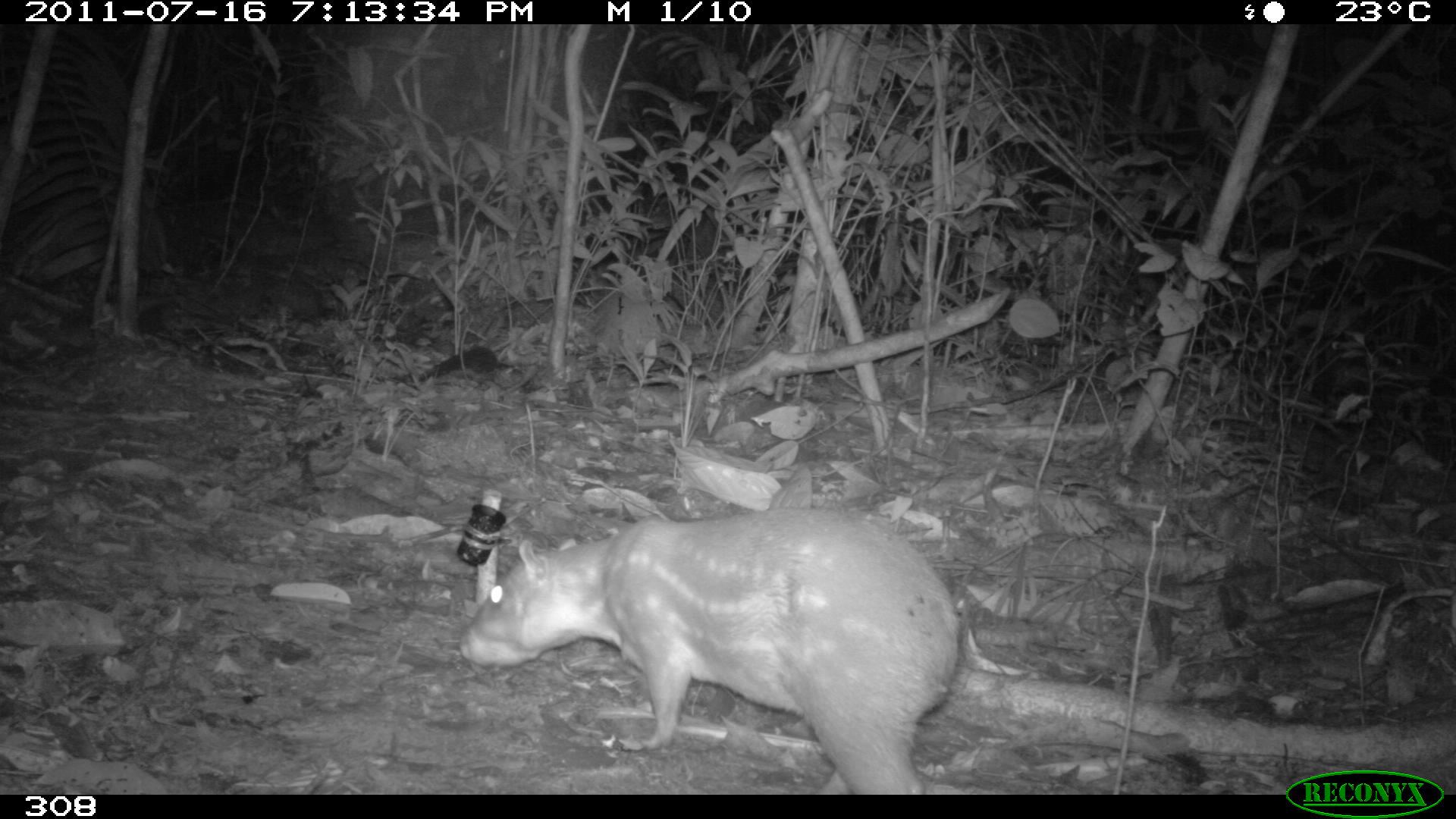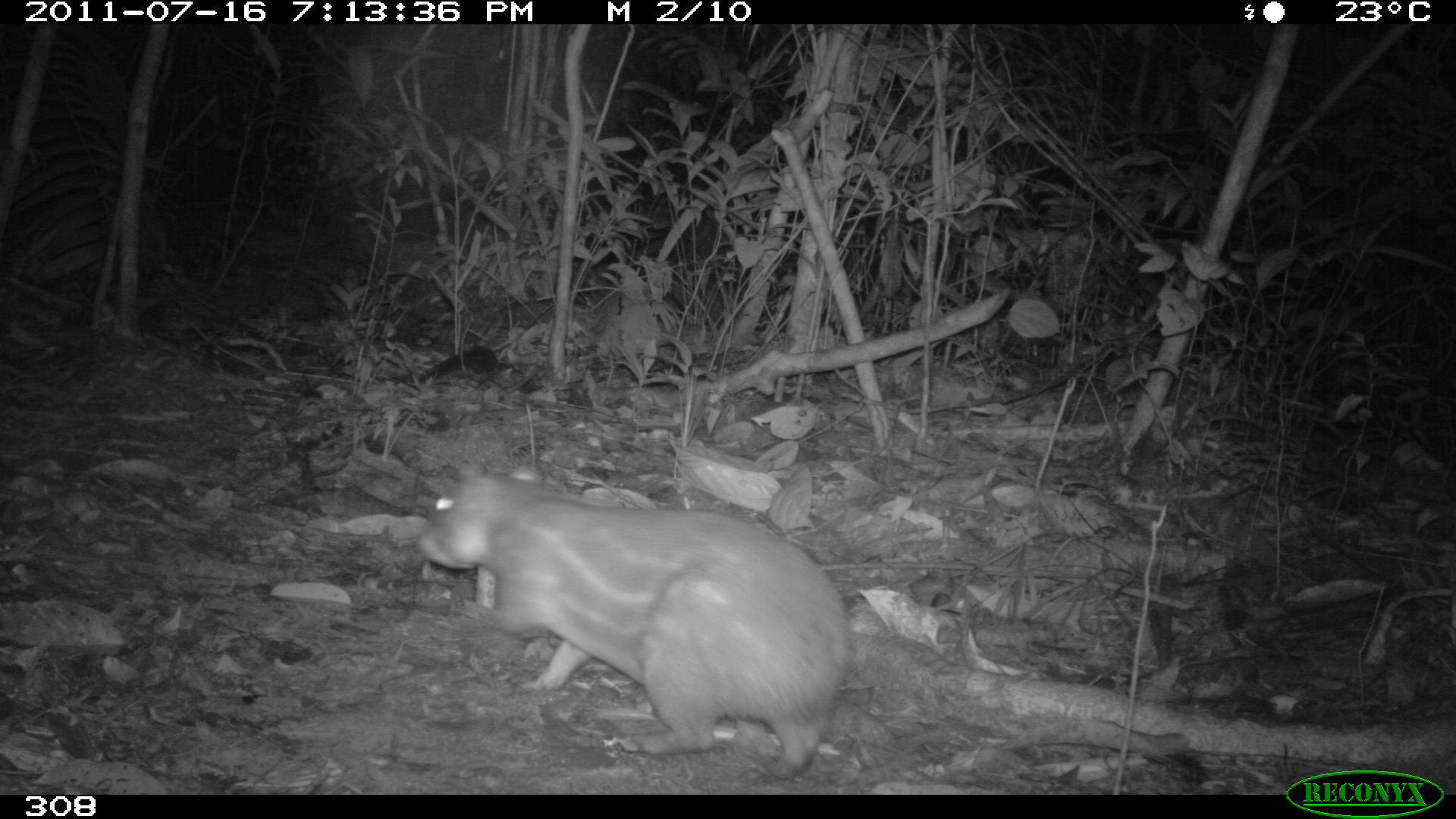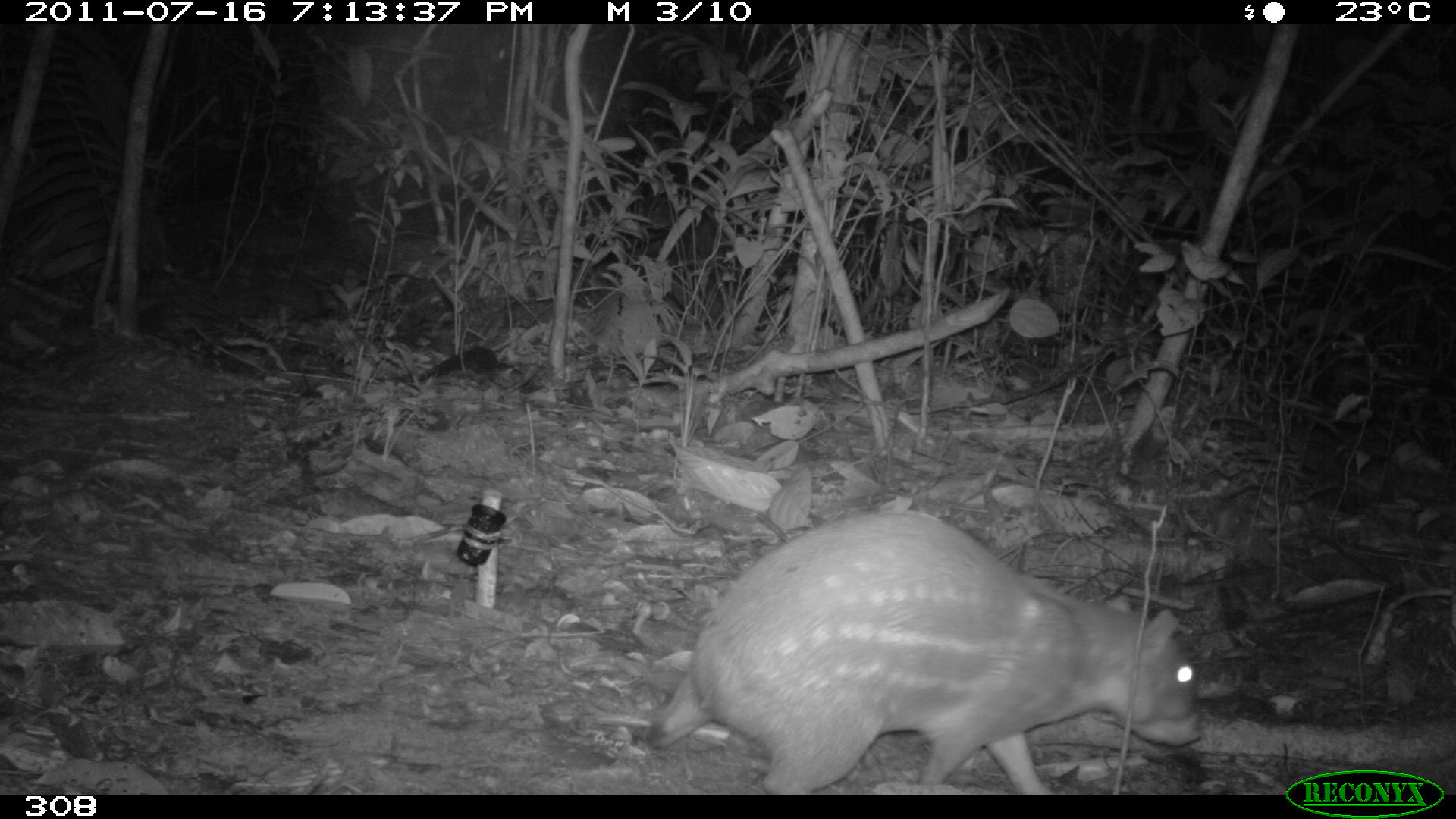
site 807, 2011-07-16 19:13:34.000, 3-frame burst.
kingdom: Animalia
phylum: Chordata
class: Mammalia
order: Rodentia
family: Cuniculidae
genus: Cuniculus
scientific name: Cuniculus paca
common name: spotted paca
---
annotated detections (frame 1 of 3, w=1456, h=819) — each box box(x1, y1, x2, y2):
cuniculus paca: box(456, 507, 959, 793)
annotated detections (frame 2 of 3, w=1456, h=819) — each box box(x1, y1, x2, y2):
cuniculus paca: box(414, 460, 847, 777)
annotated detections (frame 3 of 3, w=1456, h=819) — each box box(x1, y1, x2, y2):
cuniculus paca: box(644, 509, 1204, 791)